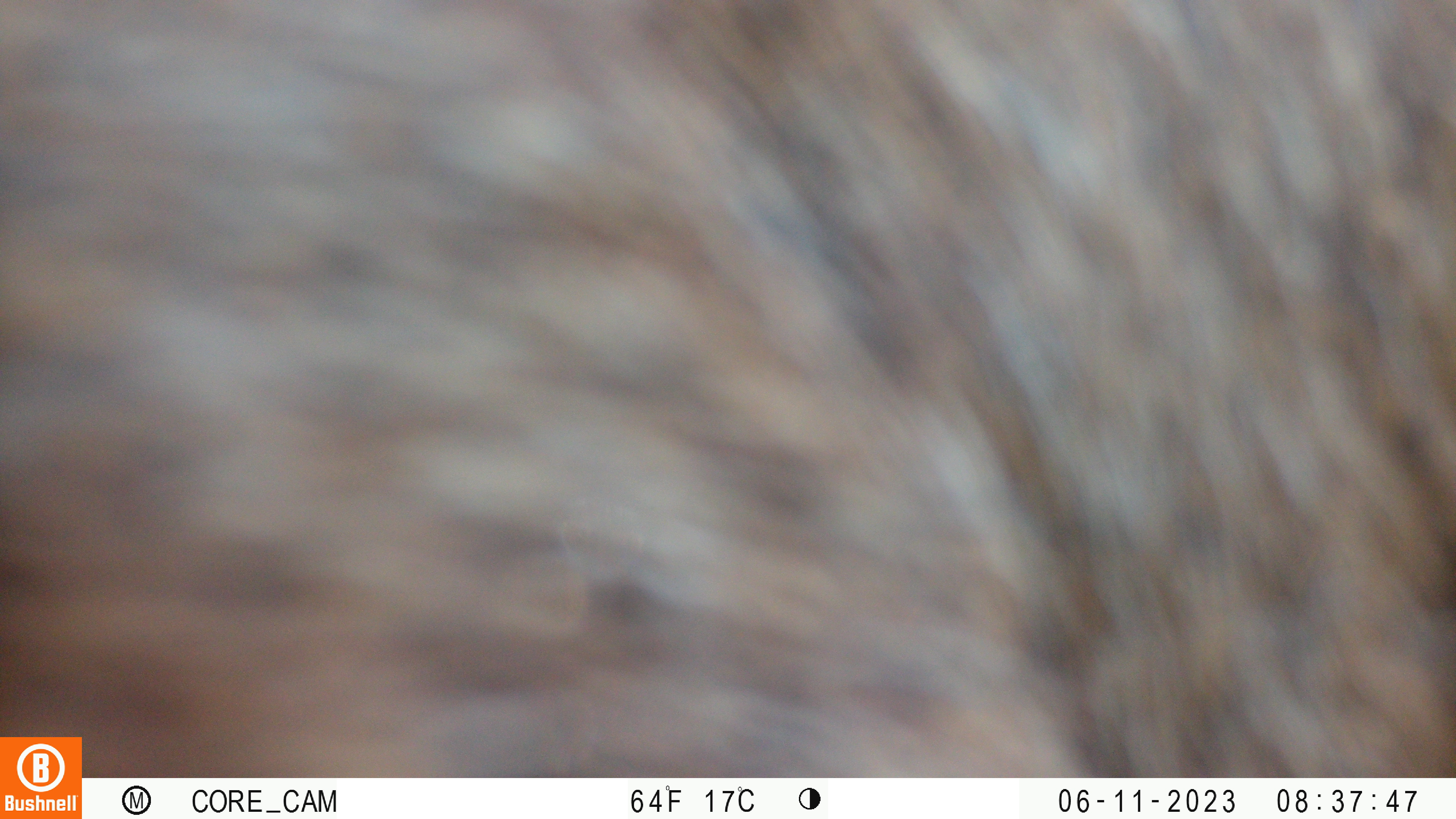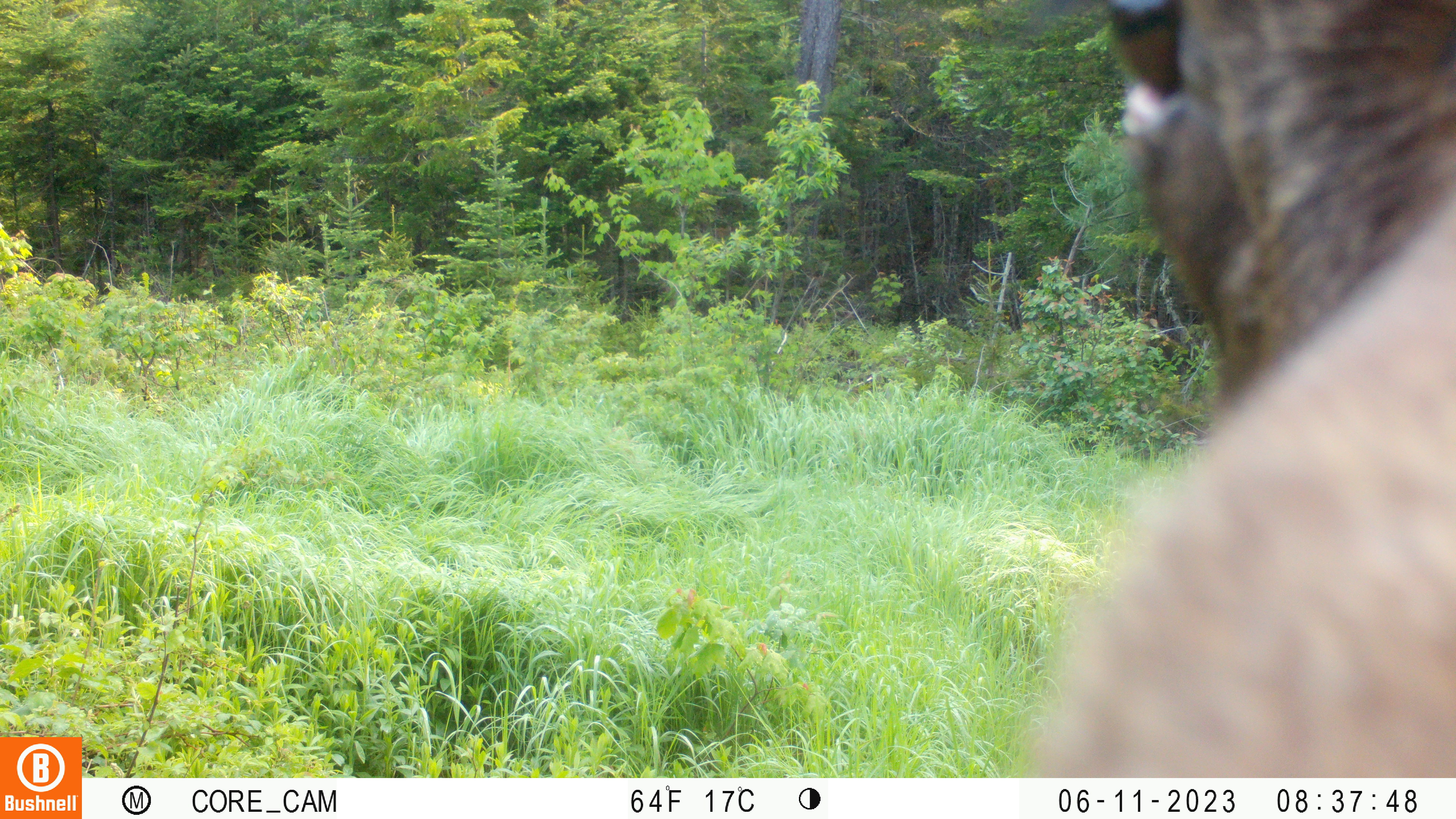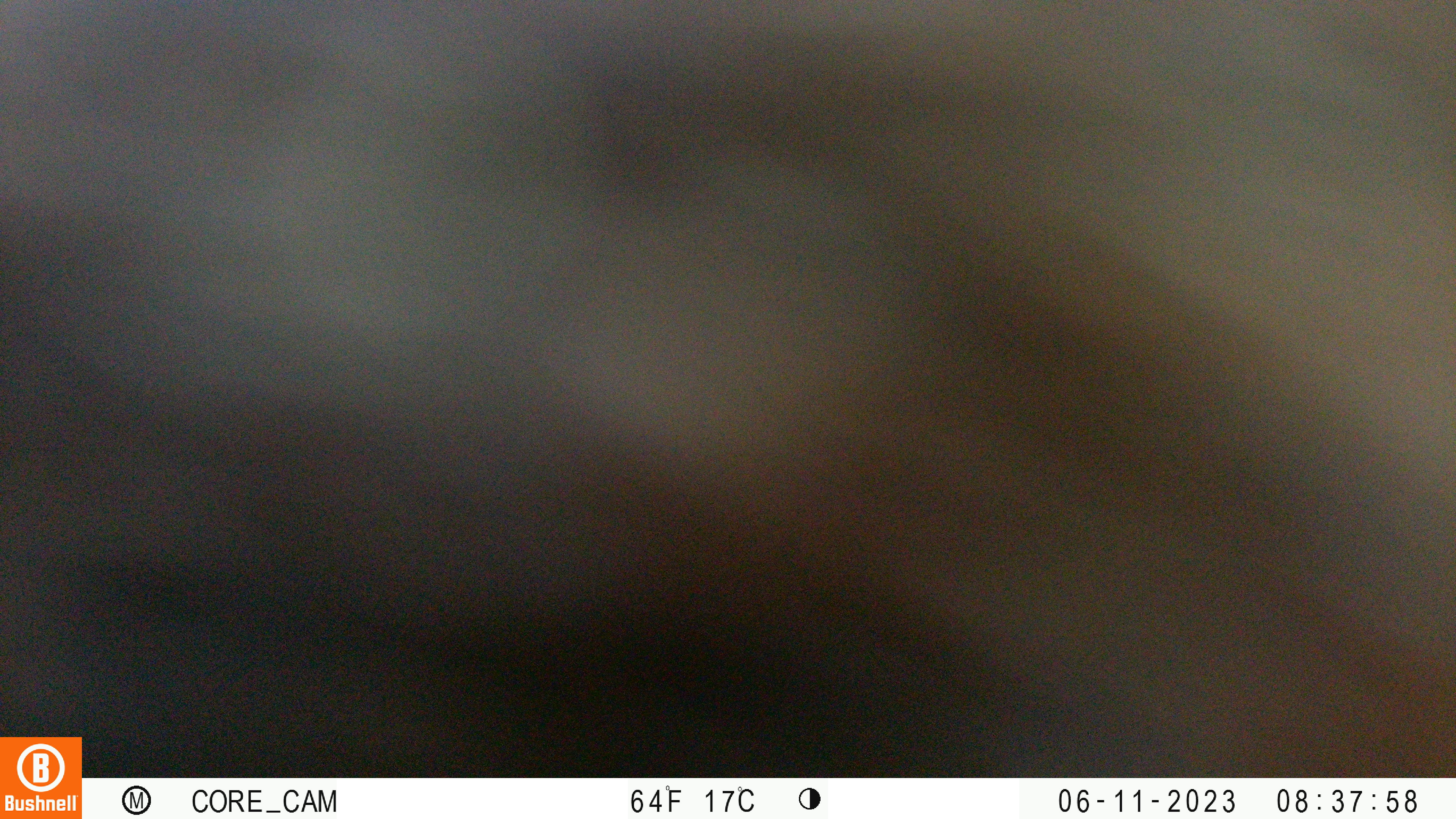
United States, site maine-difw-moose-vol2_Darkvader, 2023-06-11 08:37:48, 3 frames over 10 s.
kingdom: Animalia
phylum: Chordata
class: Mammalia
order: Artiodactyla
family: Cervidae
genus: Alces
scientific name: Alces alces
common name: moose